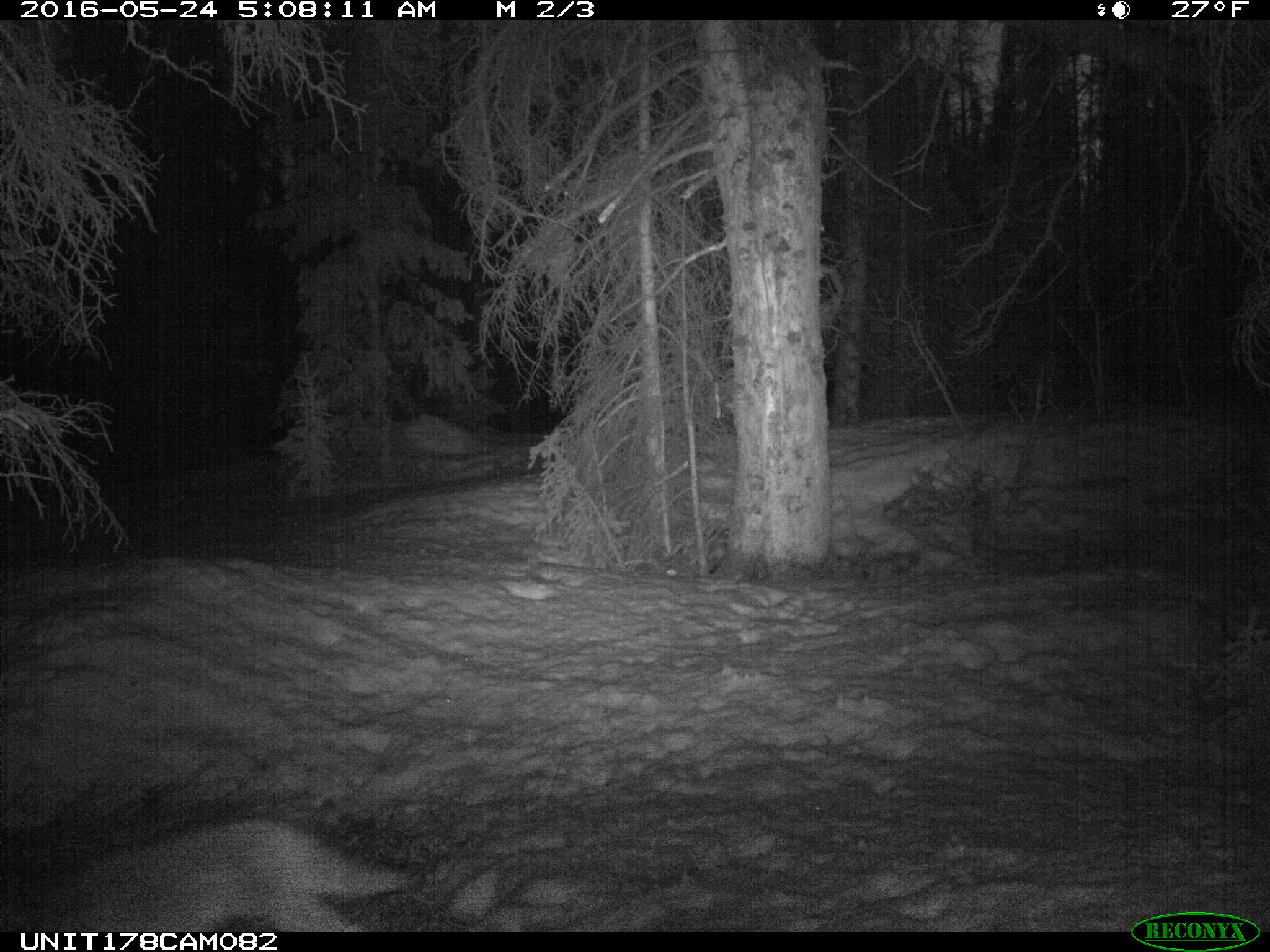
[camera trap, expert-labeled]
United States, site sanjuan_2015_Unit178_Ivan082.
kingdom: Animalia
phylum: Chordata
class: Mammalia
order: Carnivora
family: Canidae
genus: Canis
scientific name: Canis latrans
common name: coyote